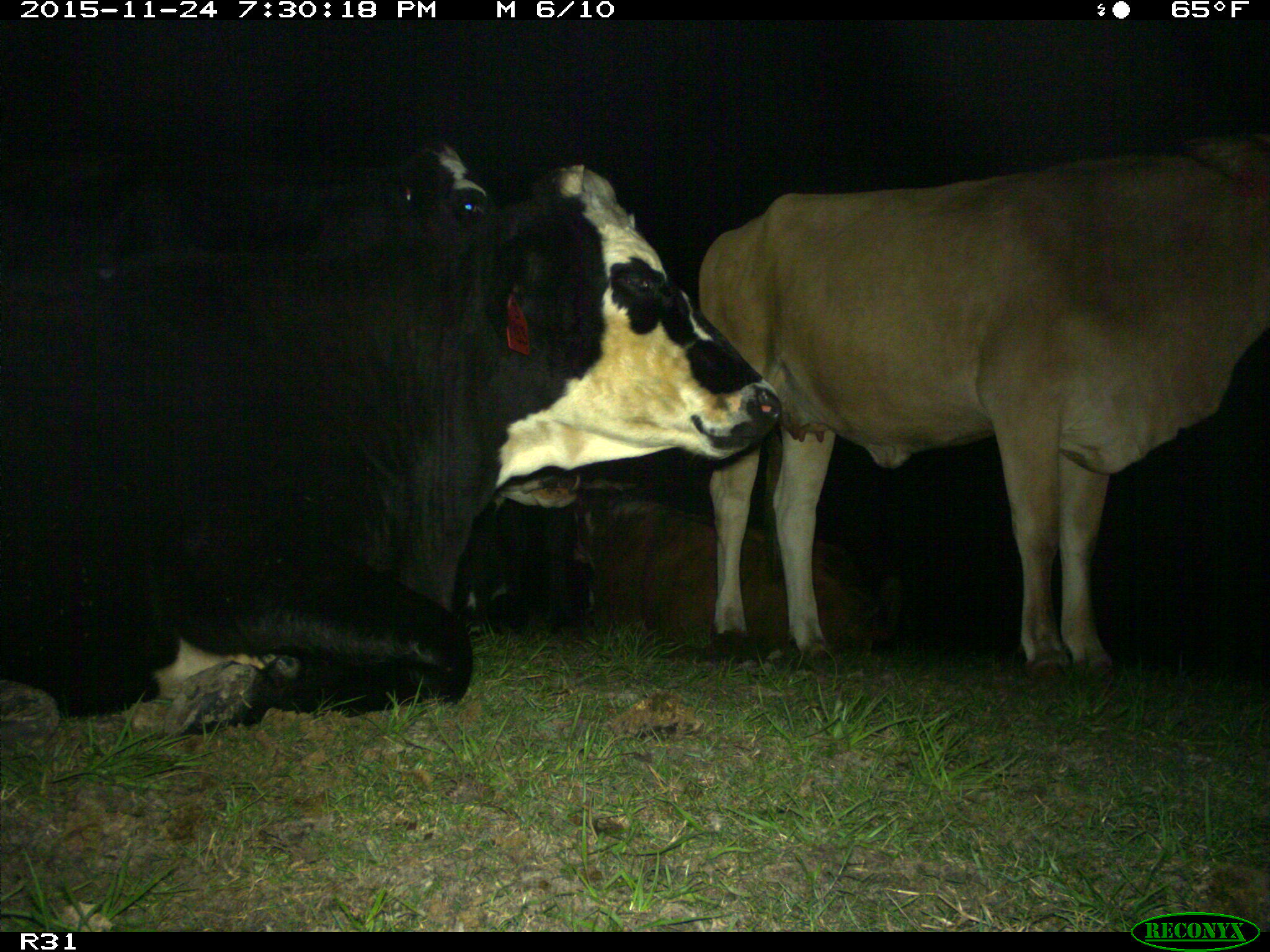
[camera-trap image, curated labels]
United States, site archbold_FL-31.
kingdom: Animalia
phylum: Chordata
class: Mammalia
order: Artiodactyla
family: Bovidae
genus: Bos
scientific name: Bos taurus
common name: domestic cow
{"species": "Bos taurus (domestic cow)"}